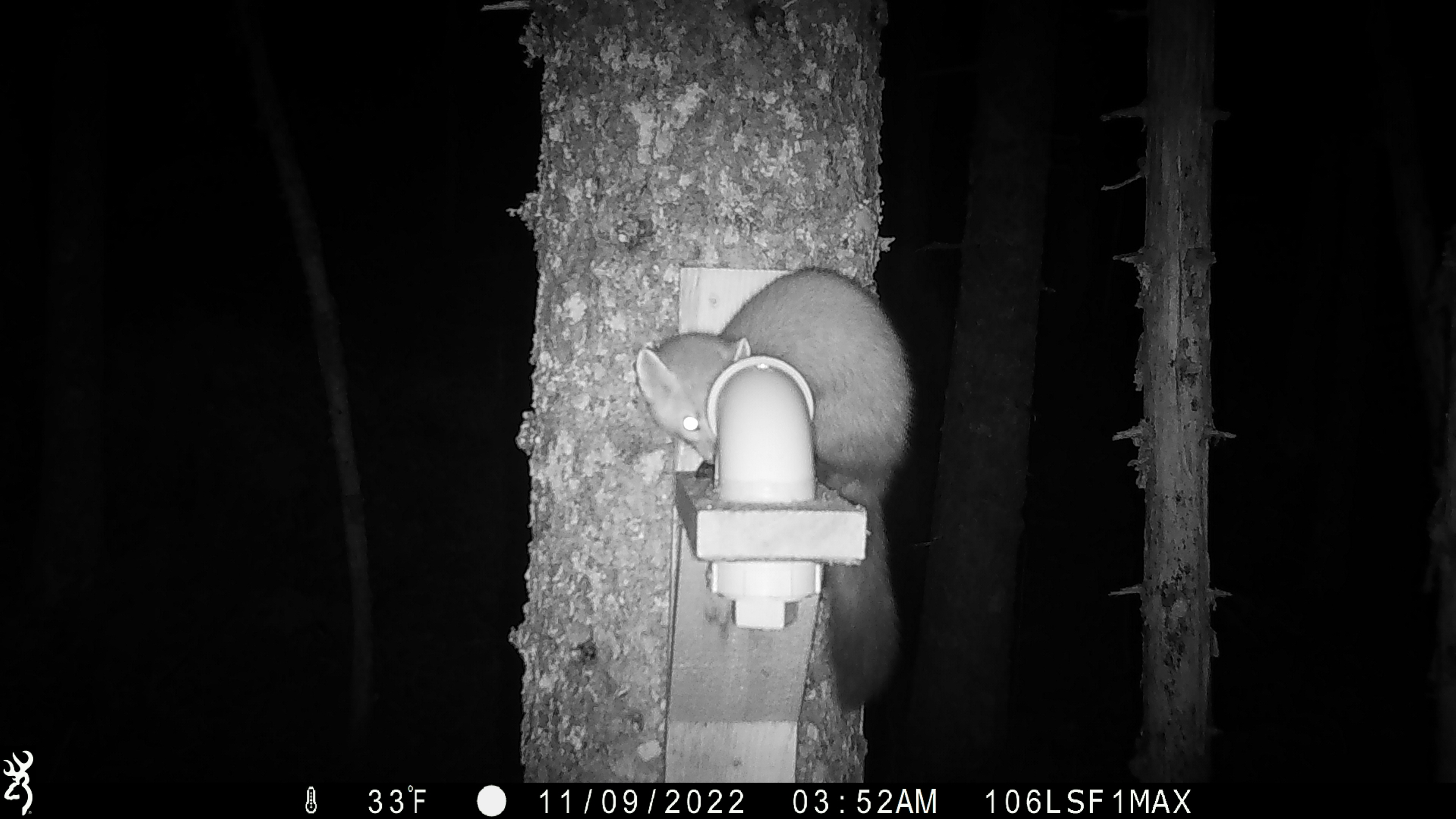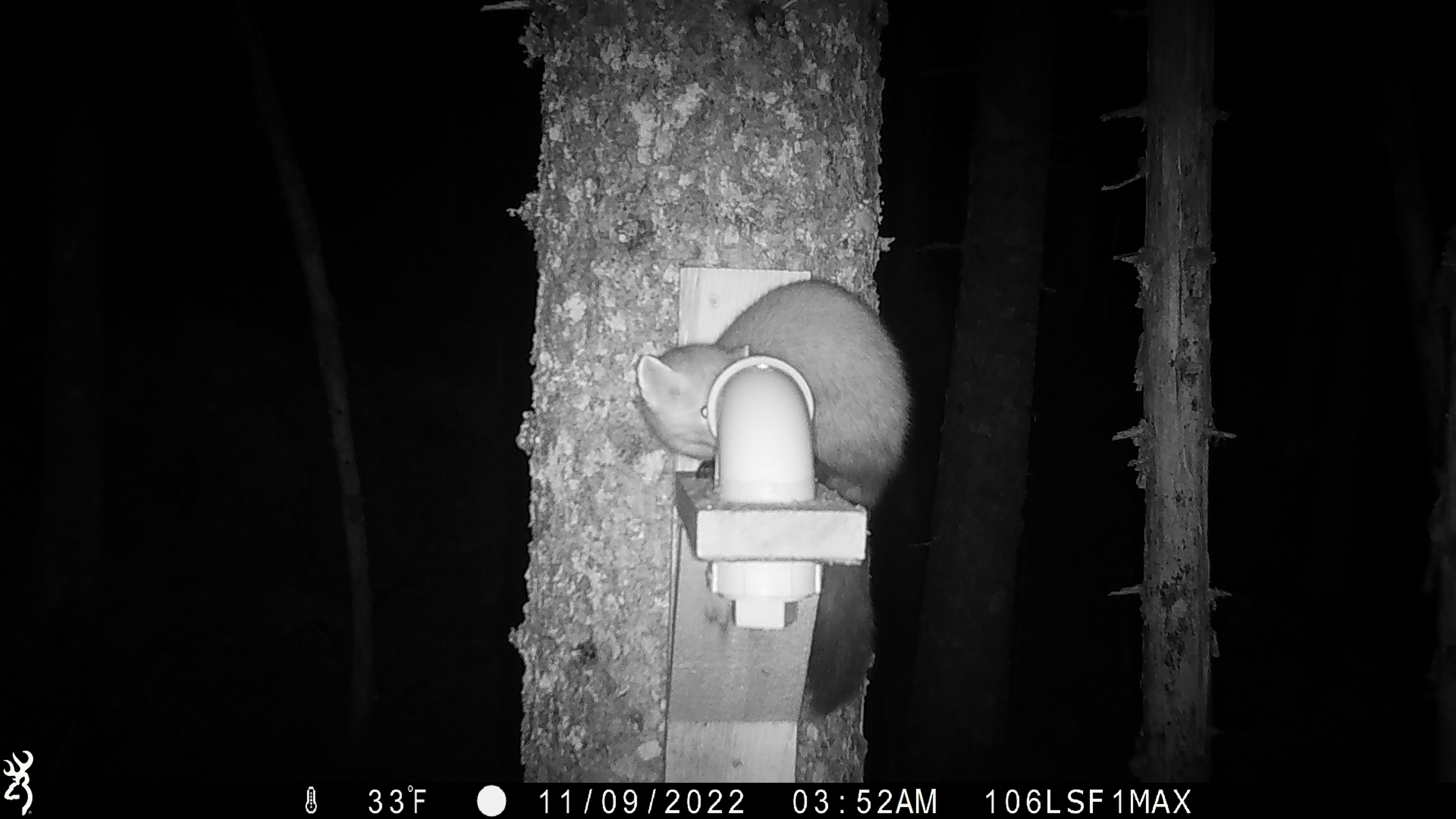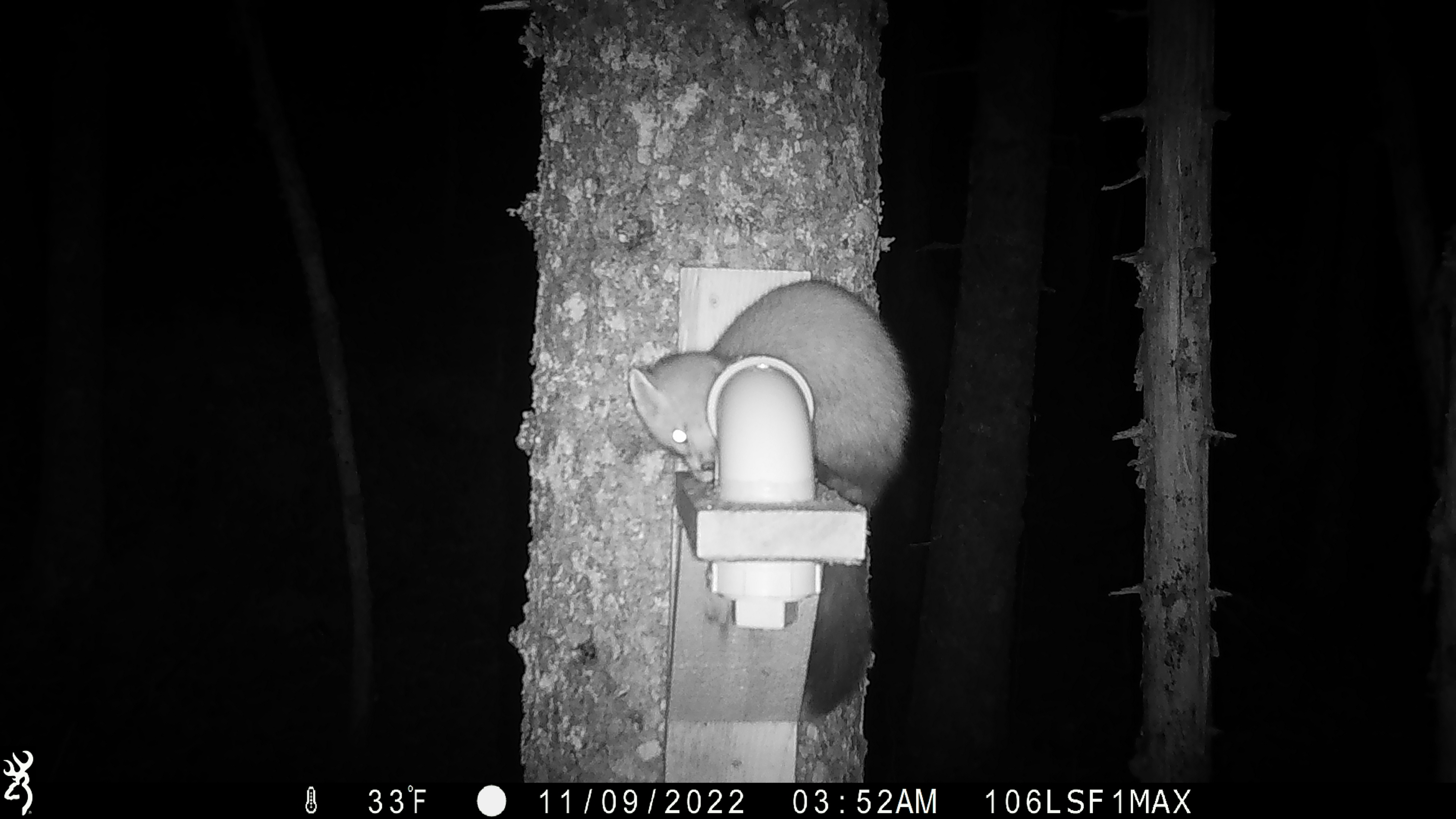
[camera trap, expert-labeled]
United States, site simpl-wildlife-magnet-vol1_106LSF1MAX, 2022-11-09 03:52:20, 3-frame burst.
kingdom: Animalia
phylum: Chordata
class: Mammalia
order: Carnivora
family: Mustelidae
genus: Martes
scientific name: Martes americana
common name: american marten